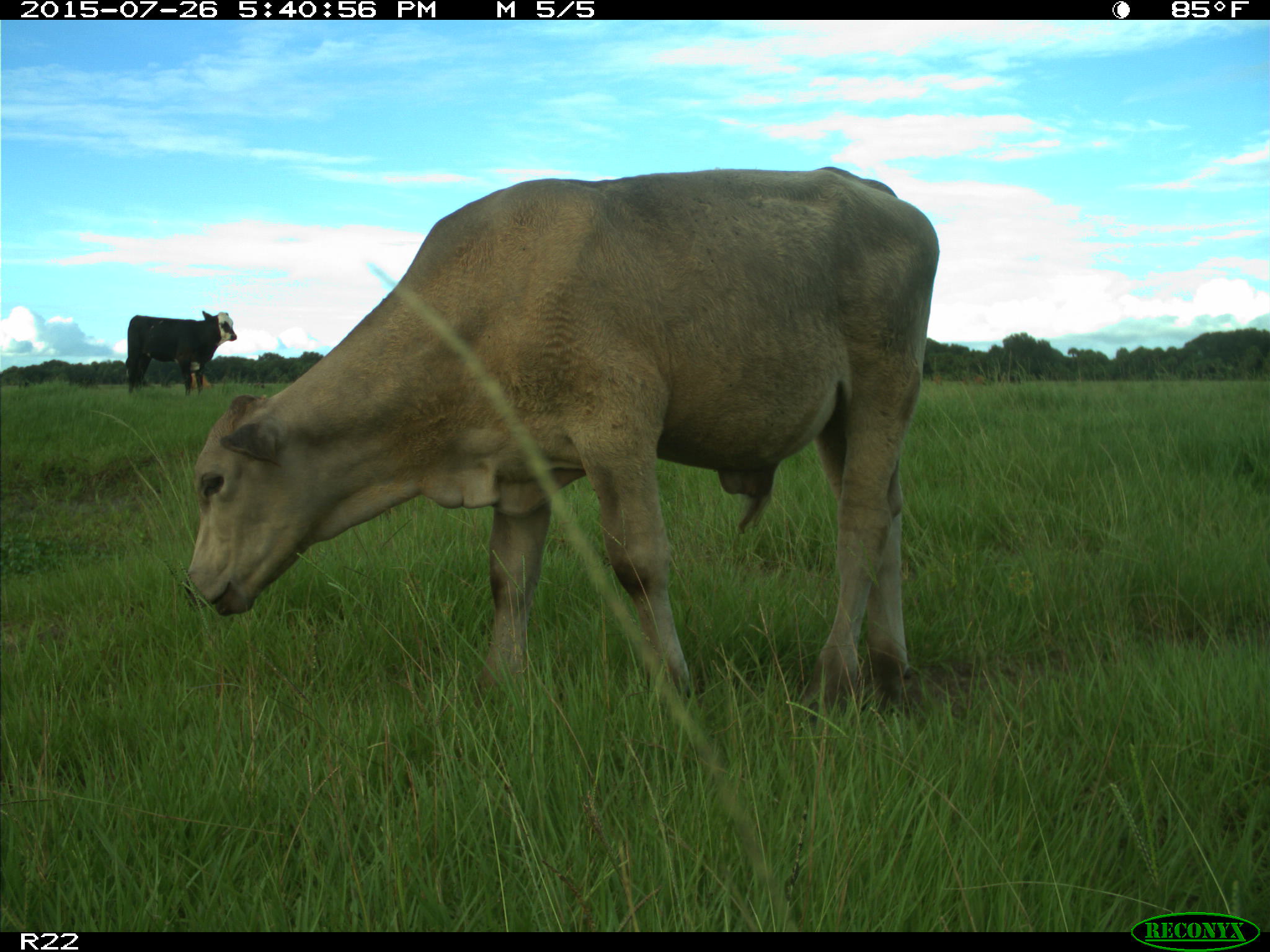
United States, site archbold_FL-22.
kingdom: Animalia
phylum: Chordata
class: Mammalia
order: Artiodactyla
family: Bovidae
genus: Bos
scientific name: Bos taurus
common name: domestic cow